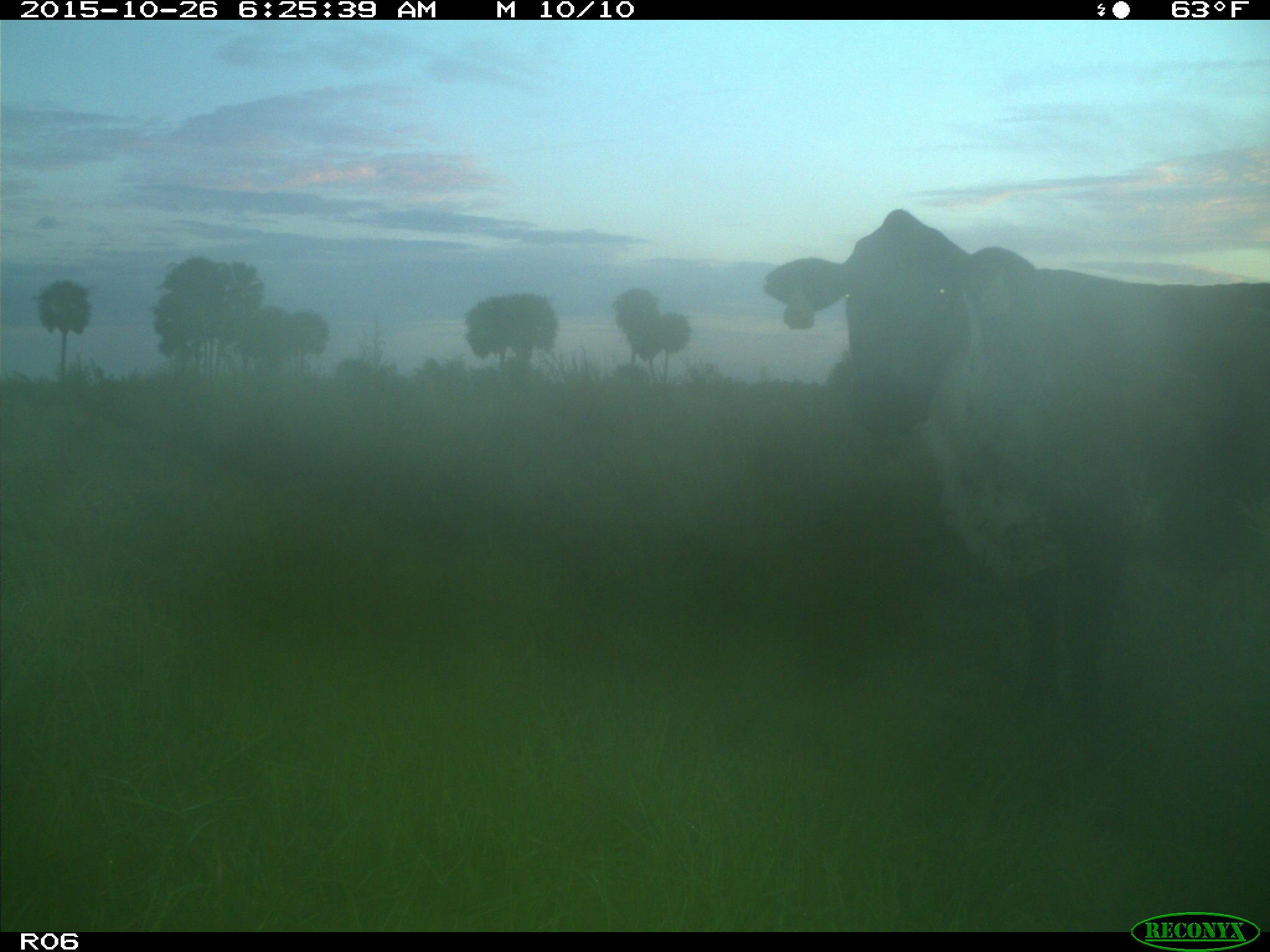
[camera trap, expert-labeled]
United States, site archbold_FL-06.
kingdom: Animalia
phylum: Chordata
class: Mammalia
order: Artiodactyla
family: Bovidae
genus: Bos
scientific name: Bos taurus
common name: domestic cow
Bos taurus (domestic cow).